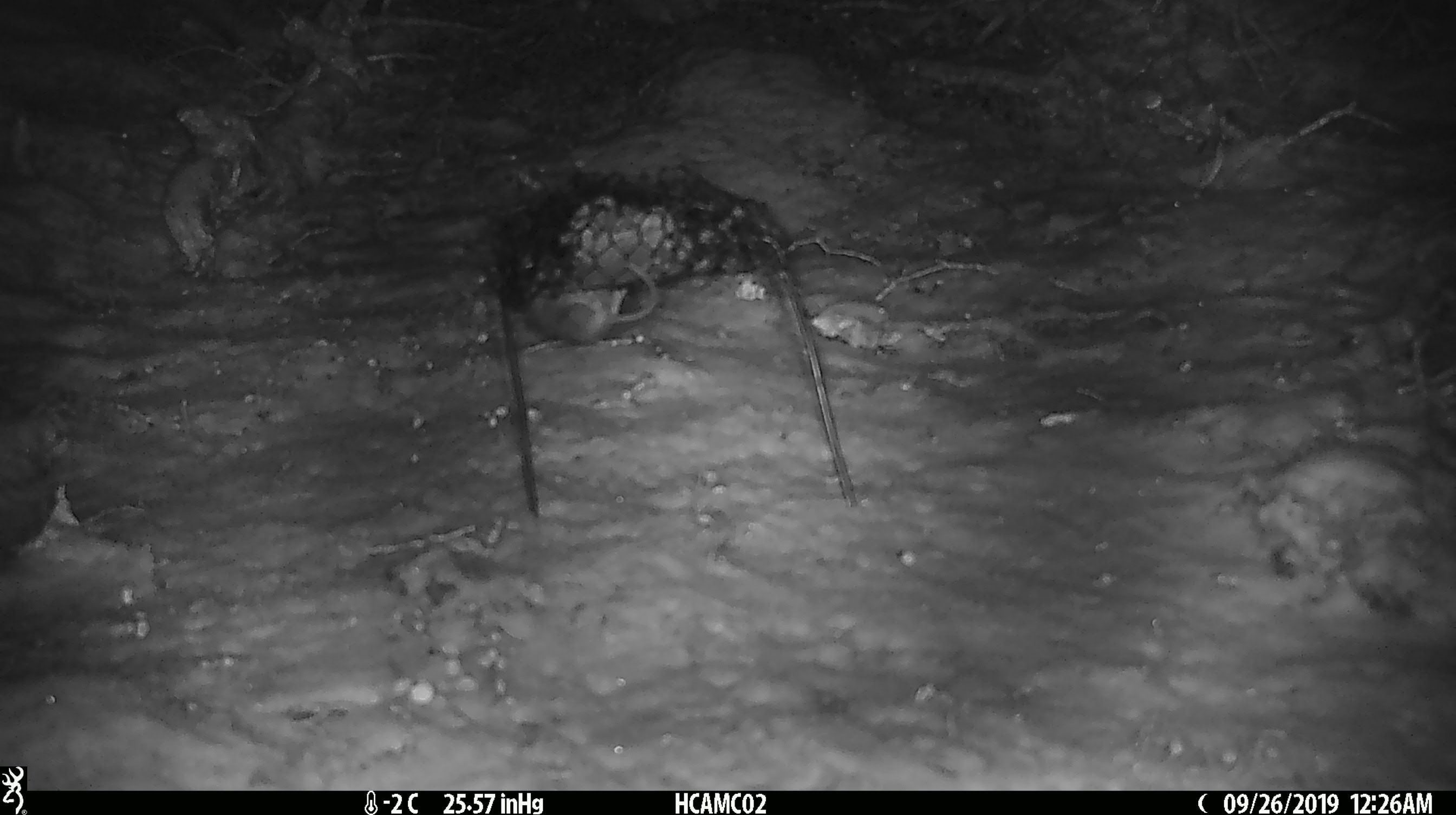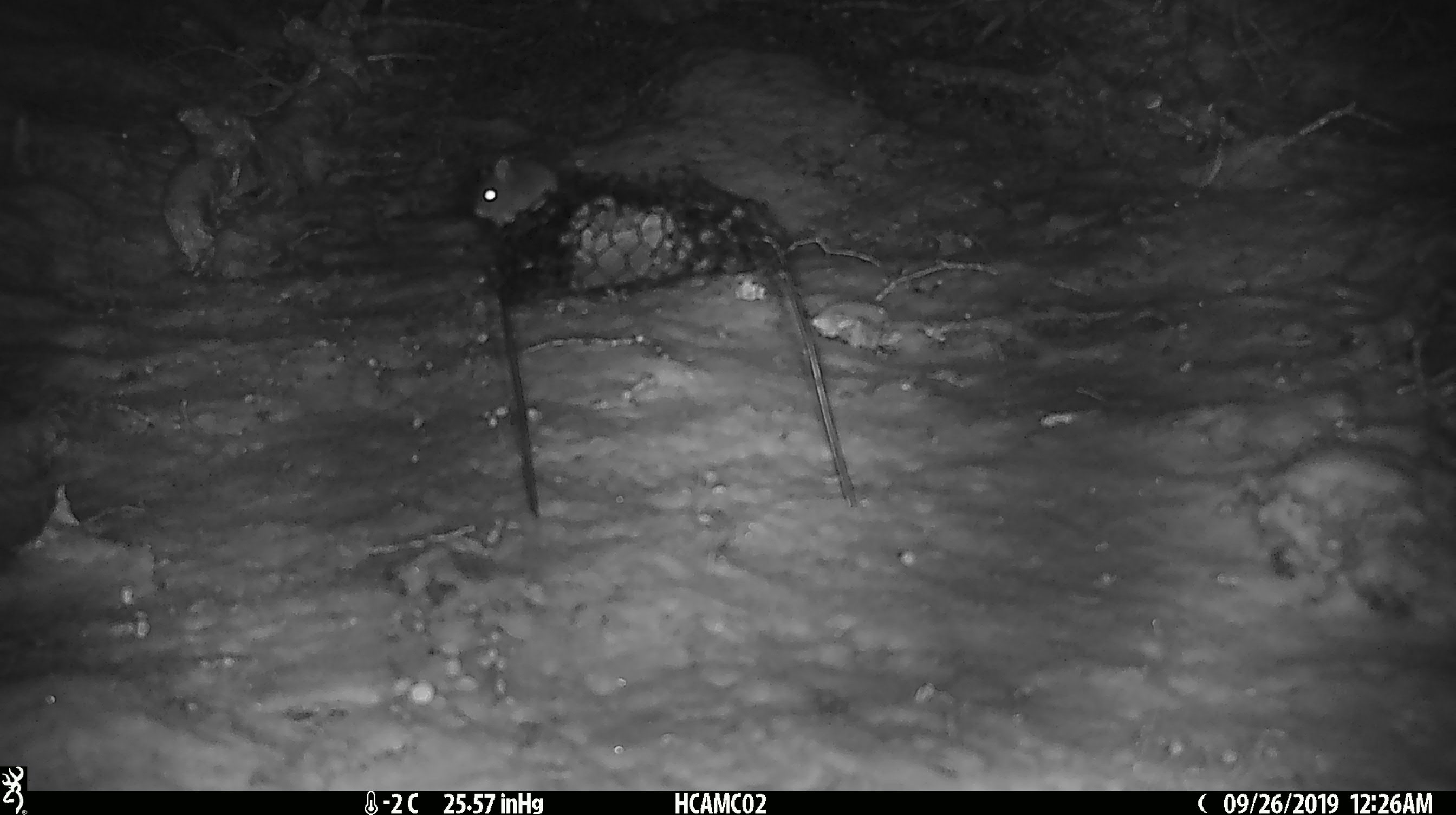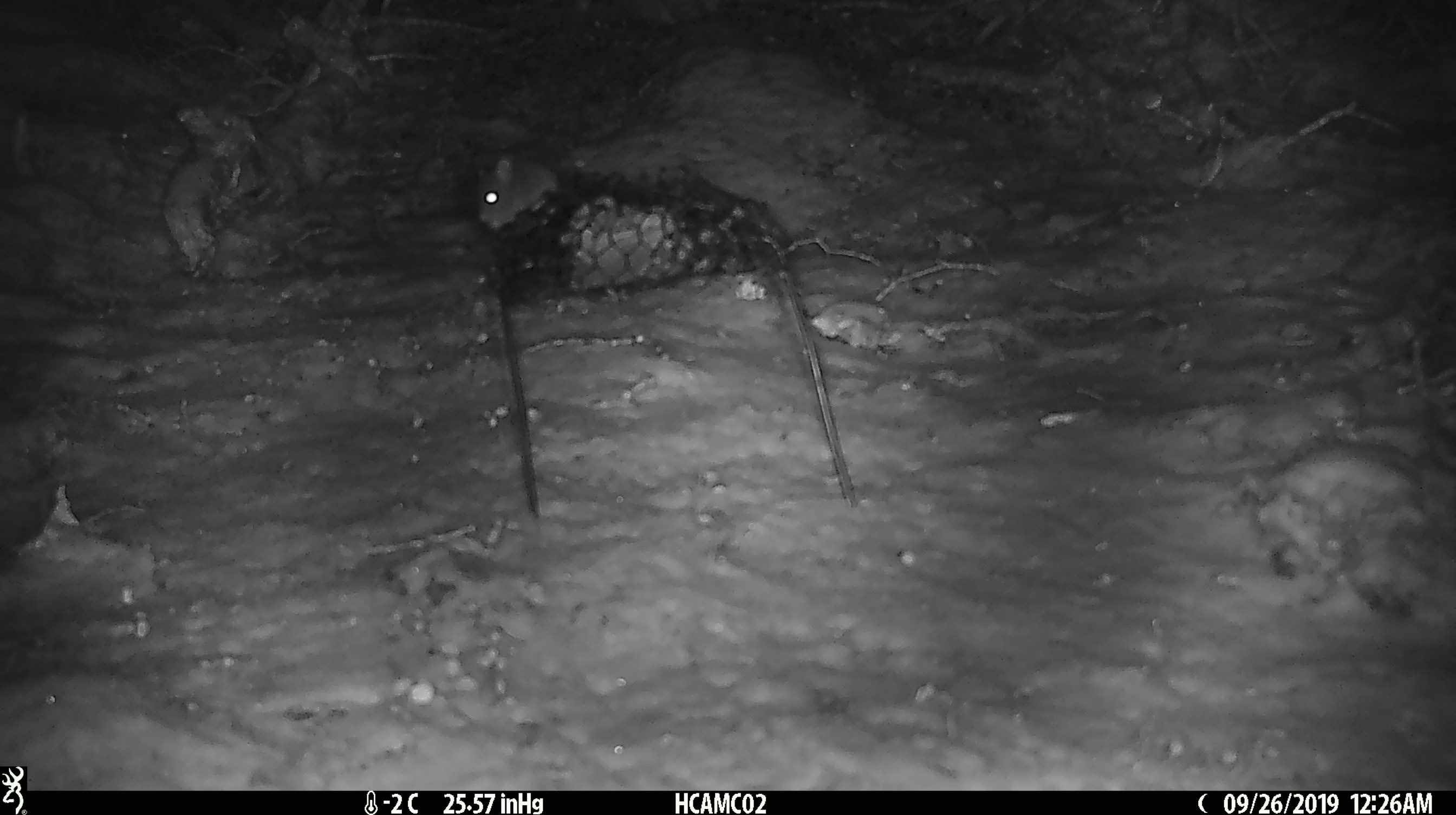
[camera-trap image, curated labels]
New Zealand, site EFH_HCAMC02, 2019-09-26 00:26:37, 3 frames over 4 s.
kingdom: Animalia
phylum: Chordata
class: Mammalia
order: Rodentia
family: Muridae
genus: Mus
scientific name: Mus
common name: mouse